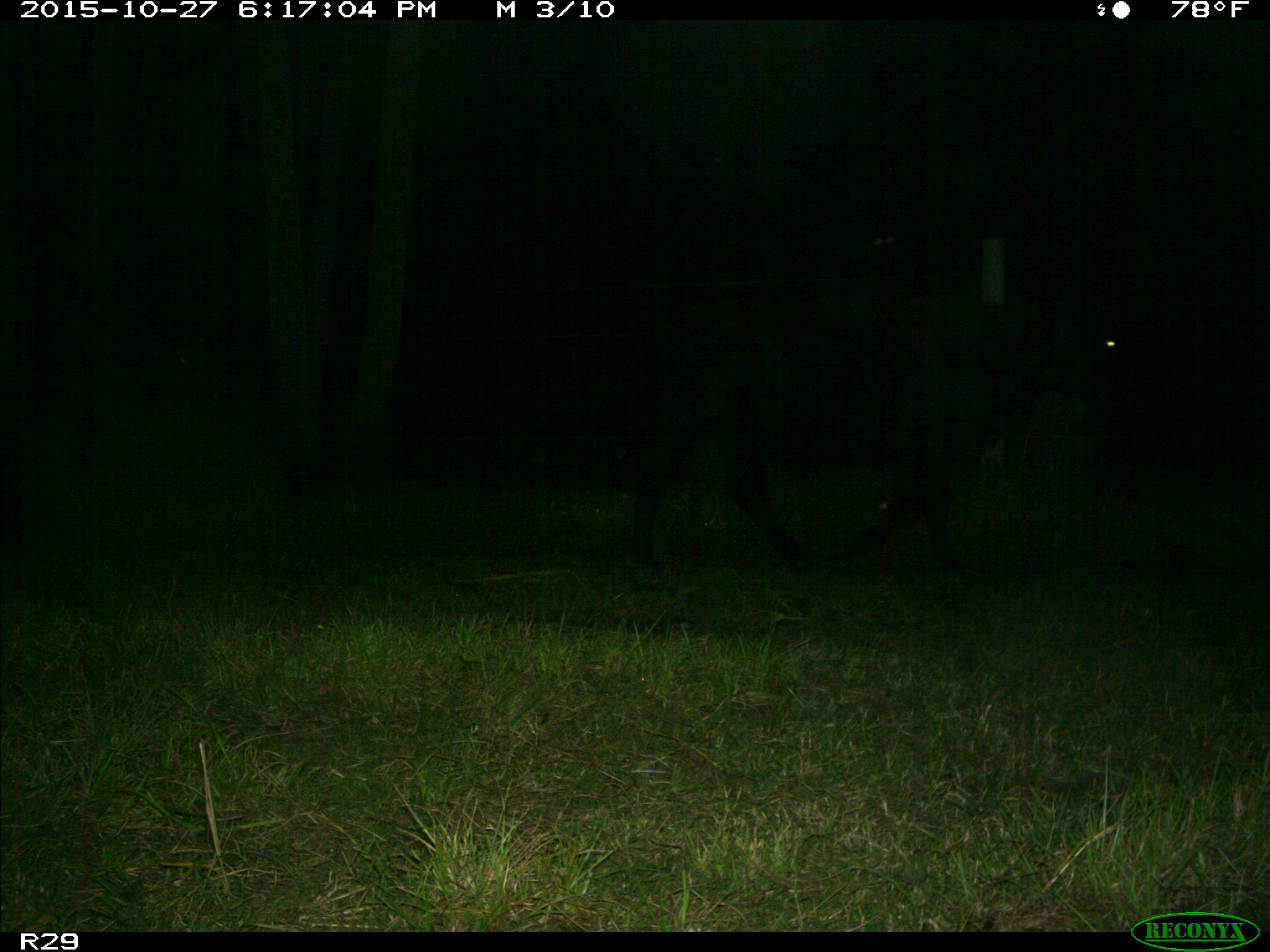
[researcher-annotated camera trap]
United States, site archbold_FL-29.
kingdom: Animalia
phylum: Chordata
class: Mammalia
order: Artiodactyla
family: Bovidae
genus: Bos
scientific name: Bos taurus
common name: domestic cow